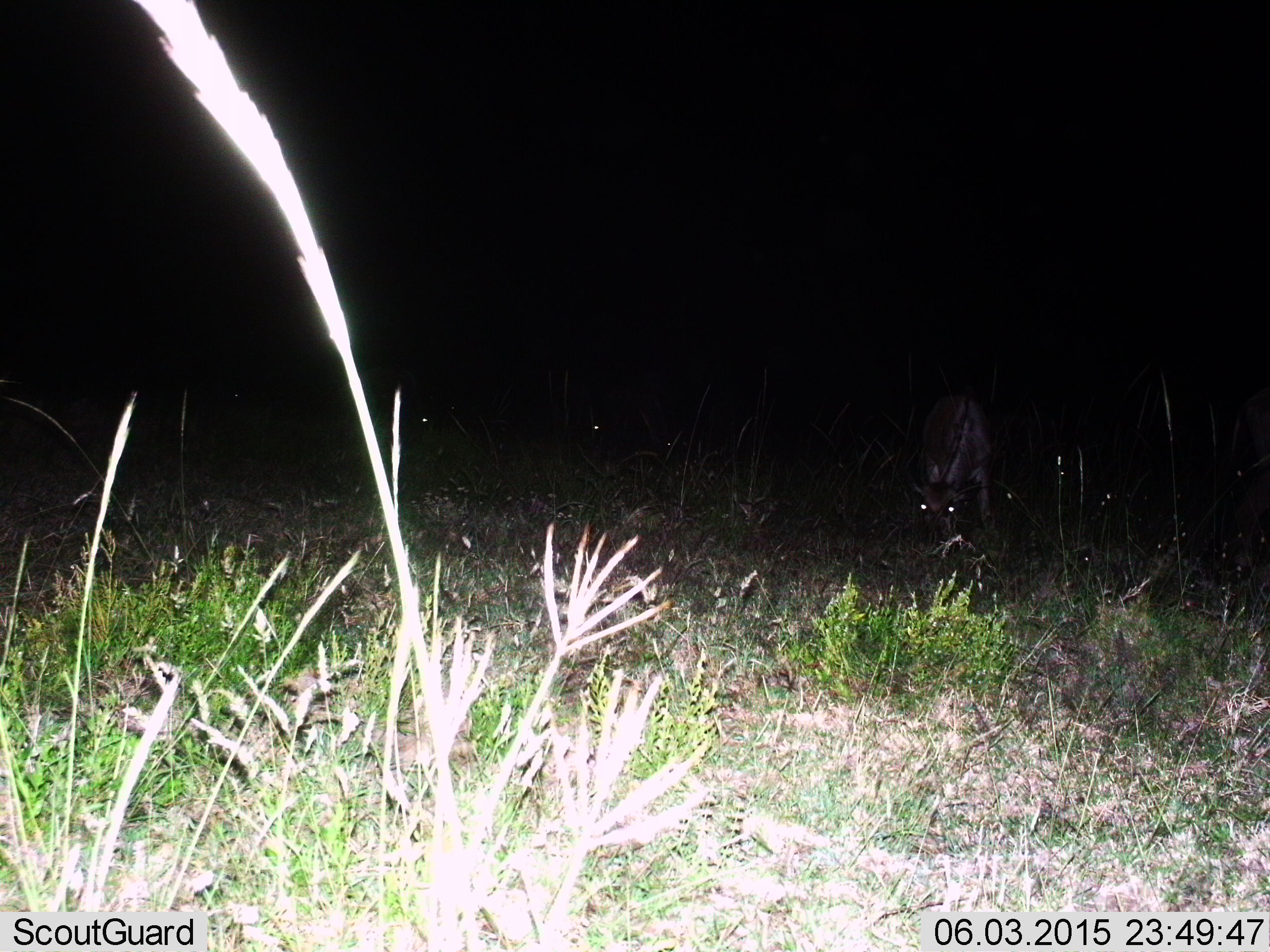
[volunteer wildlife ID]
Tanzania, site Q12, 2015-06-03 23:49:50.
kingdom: Animalia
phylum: Chordata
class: Mammalia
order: Artiodactyla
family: Bovidae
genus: Connochaetes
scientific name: Connochaetes taurinus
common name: blue wildebeest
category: wildebeest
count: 3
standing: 44%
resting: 0%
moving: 0%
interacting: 0%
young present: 22%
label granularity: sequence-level